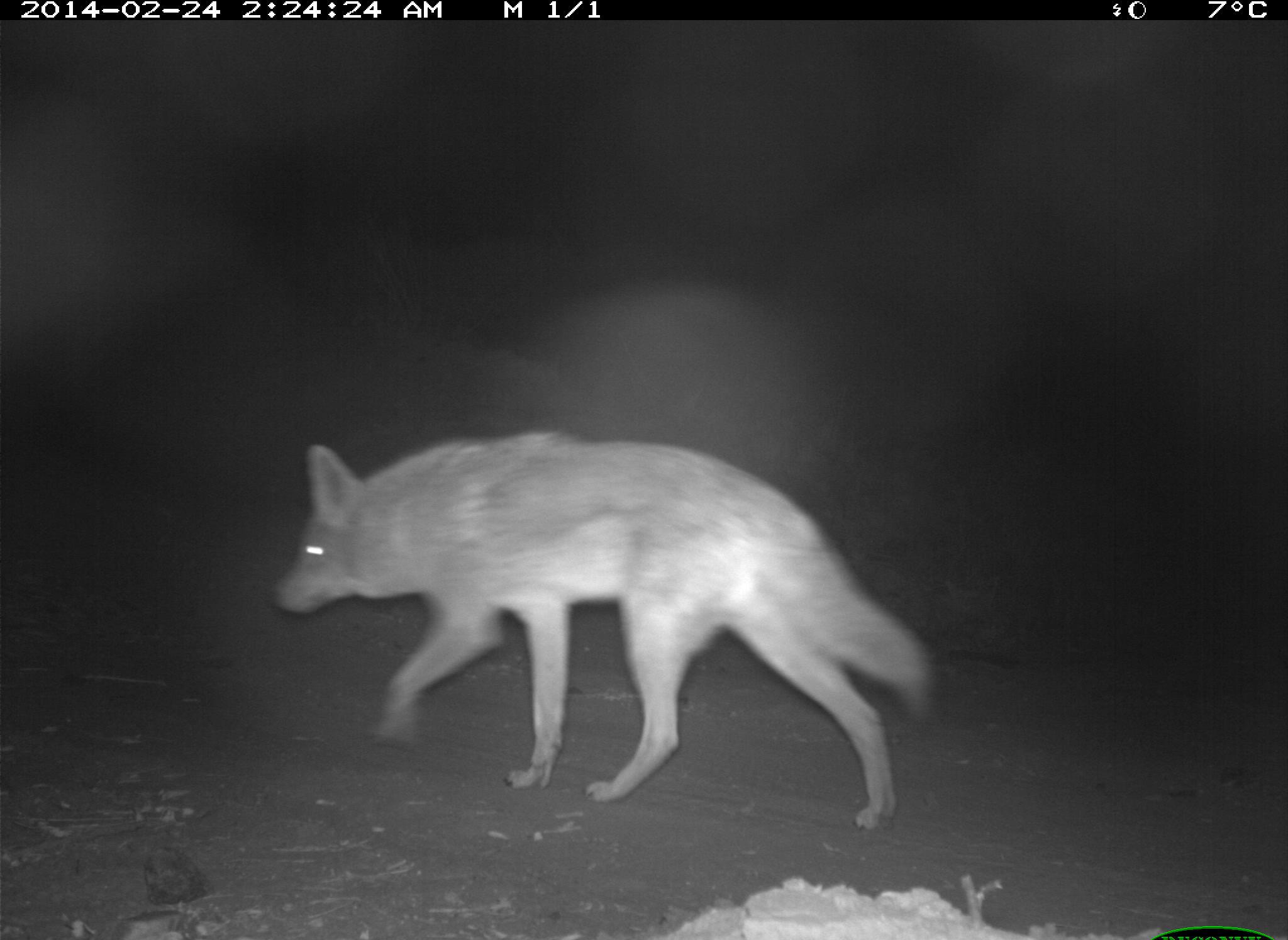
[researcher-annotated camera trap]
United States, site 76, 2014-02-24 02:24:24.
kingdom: Animalia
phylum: Chordata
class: Mammalia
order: Carnivora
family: Canidae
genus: Canis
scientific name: Canis latrans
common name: coyote